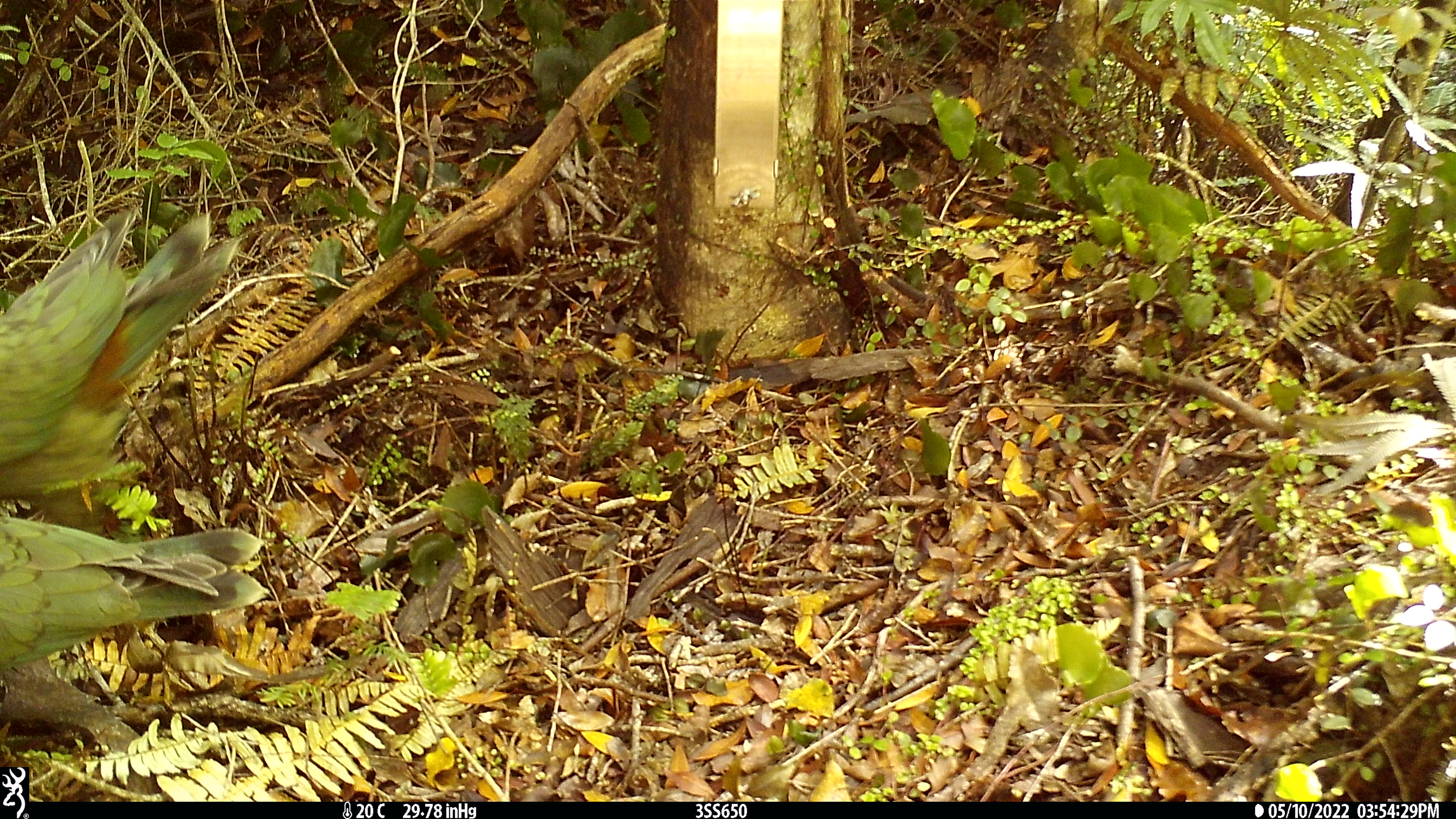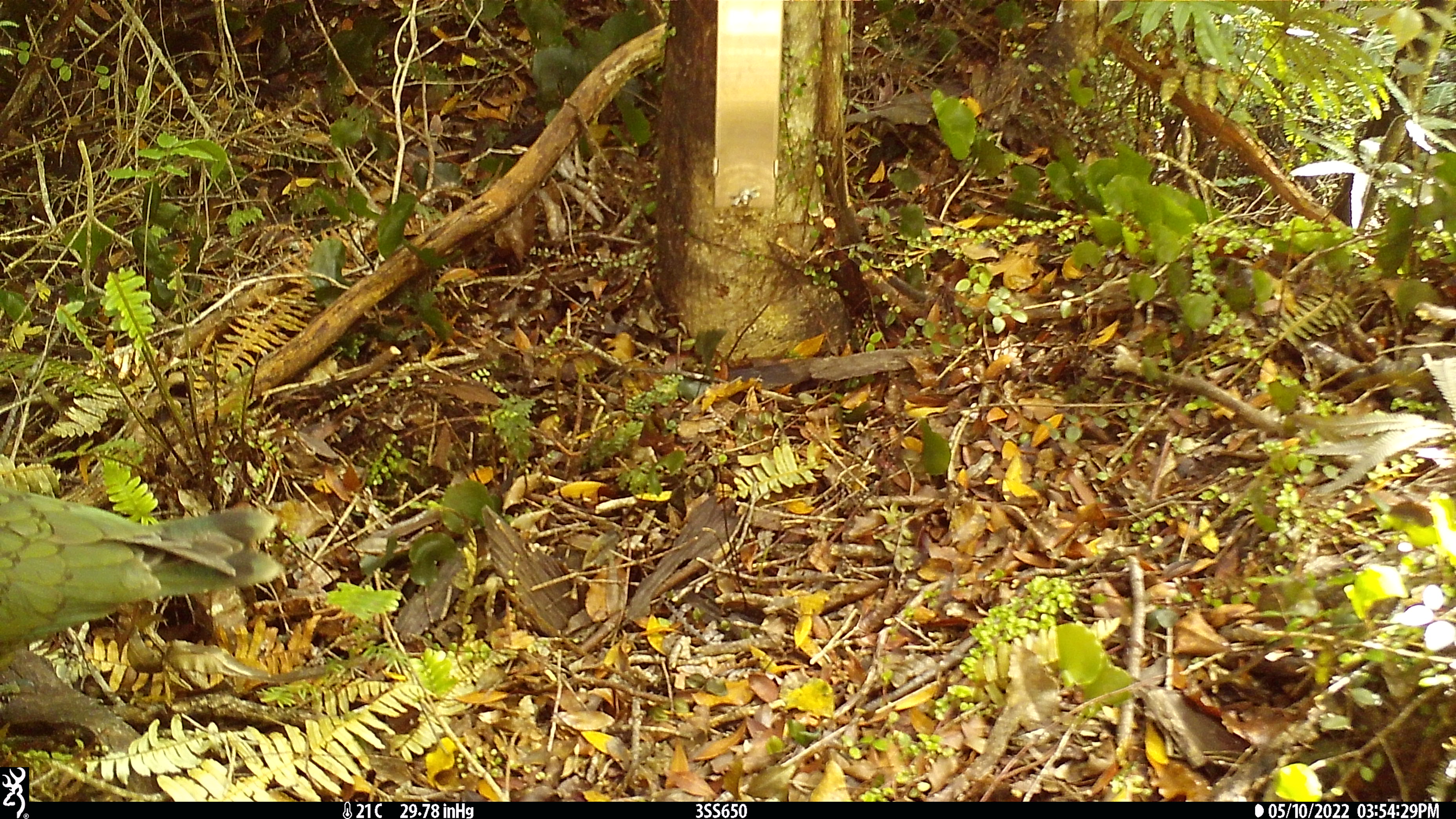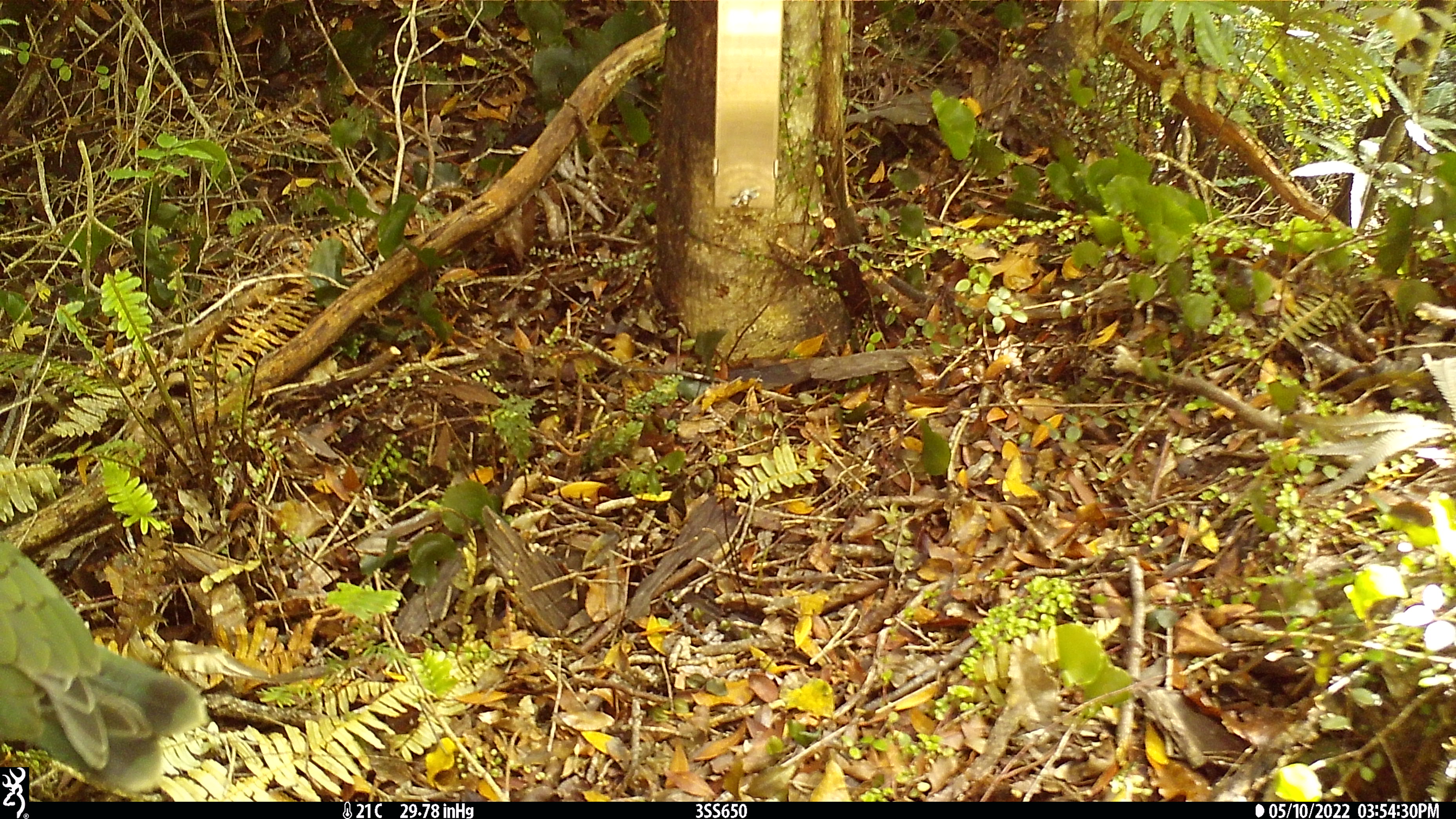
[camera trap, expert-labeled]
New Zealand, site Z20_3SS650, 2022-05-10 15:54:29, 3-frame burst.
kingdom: Animalia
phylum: Chordata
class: Aves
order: Psittaciformes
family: Strigopidae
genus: Nestor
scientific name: Nestor notabilis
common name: kea